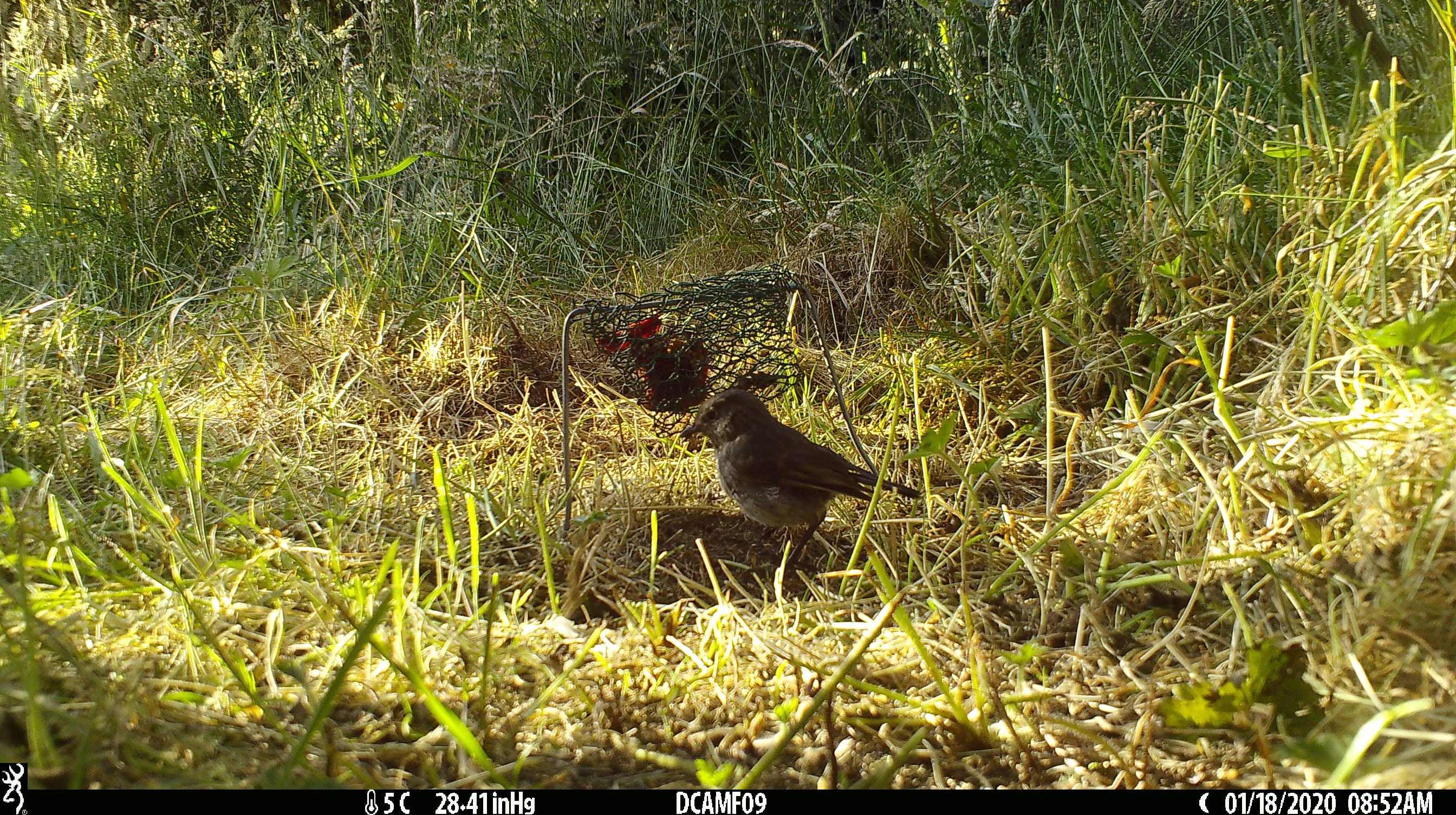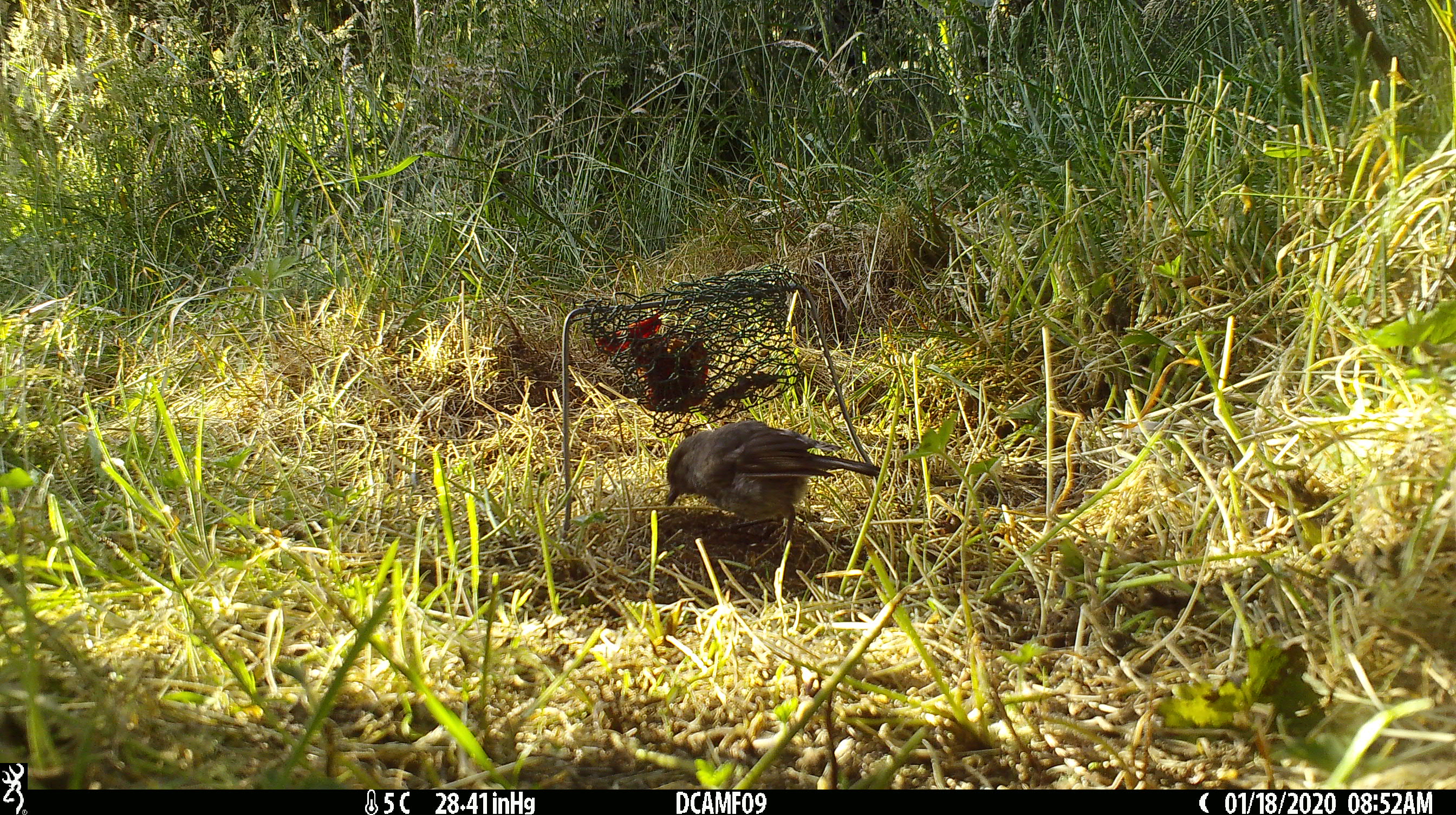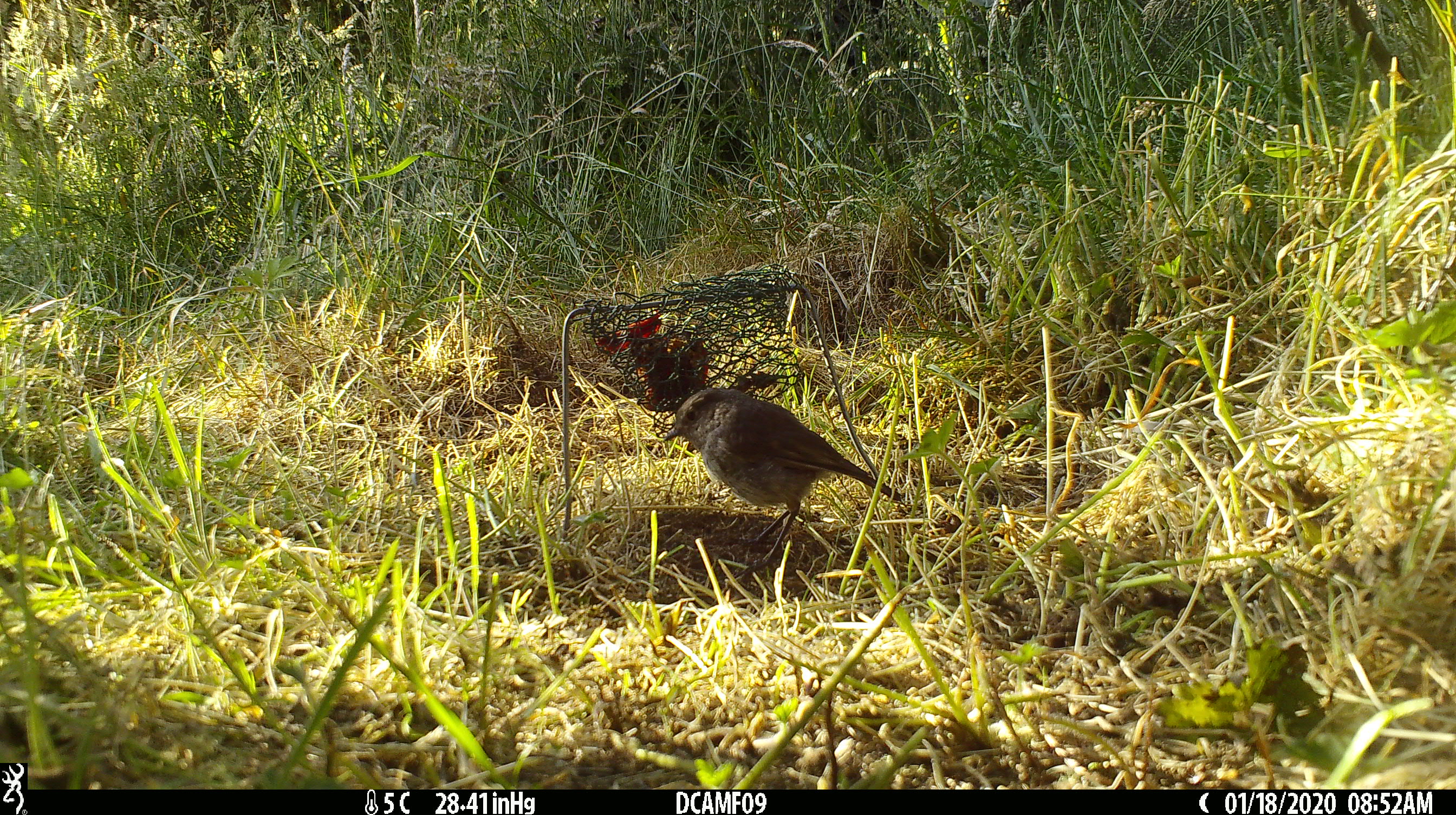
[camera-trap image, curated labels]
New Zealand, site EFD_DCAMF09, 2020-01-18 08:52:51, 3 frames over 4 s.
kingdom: Animalia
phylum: Chordata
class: Aves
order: Passeriformes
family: Petroicidae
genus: Petroica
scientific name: Petroica australis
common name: new zealand robin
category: robin